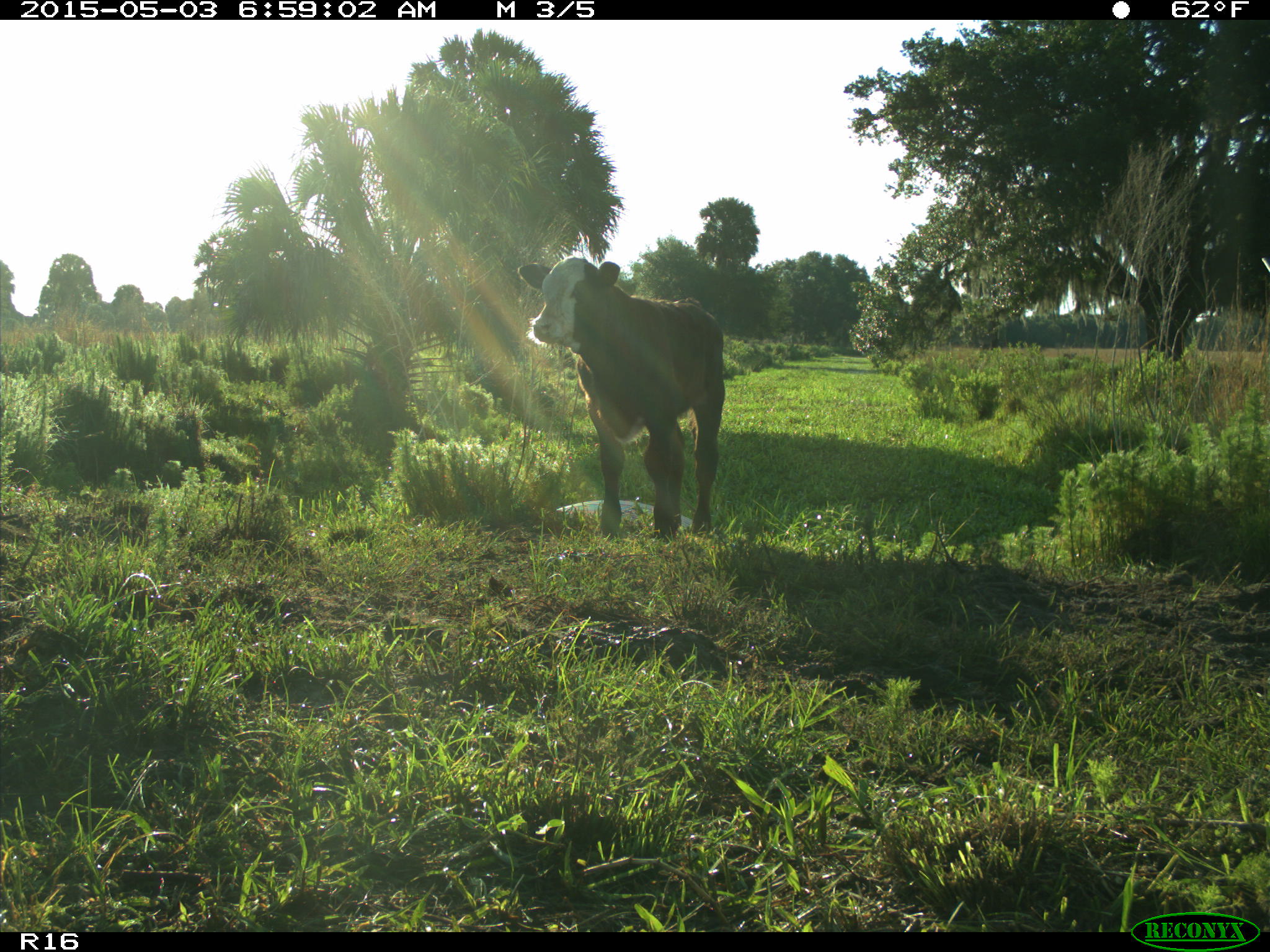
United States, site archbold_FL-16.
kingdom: Animalia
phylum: Chordata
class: Mammalia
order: Artiodactyla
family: Bovidae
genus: Bos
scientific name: Bos taurus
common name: domestic cow